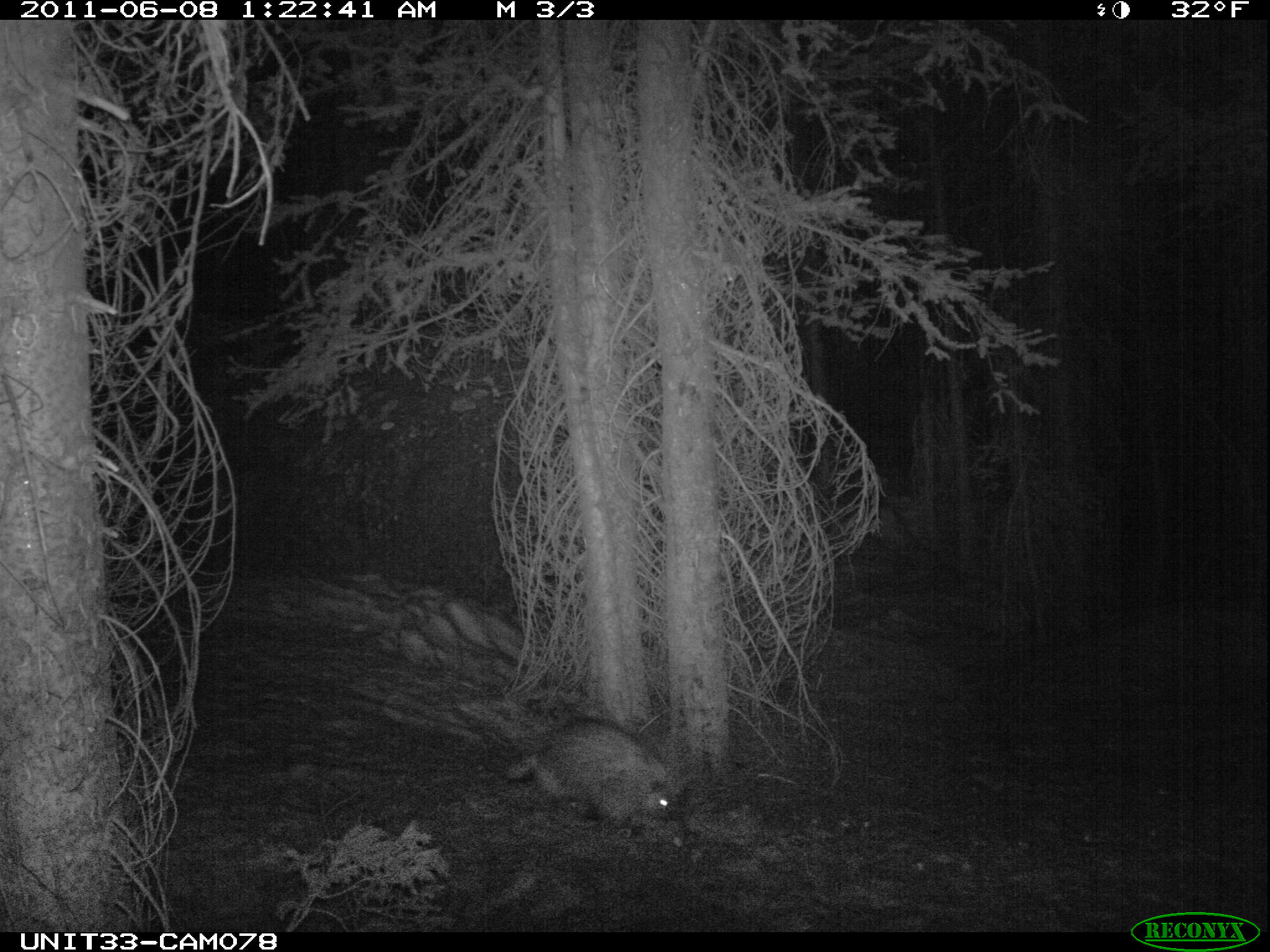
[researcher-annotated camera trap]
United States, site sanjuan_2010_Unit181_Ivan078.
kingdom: Animalia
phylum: Chordata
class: Mammalia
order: Rodentia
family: Erethizontidae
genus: Erethizon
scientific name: Erethizon dorsatum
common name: north american porcupine